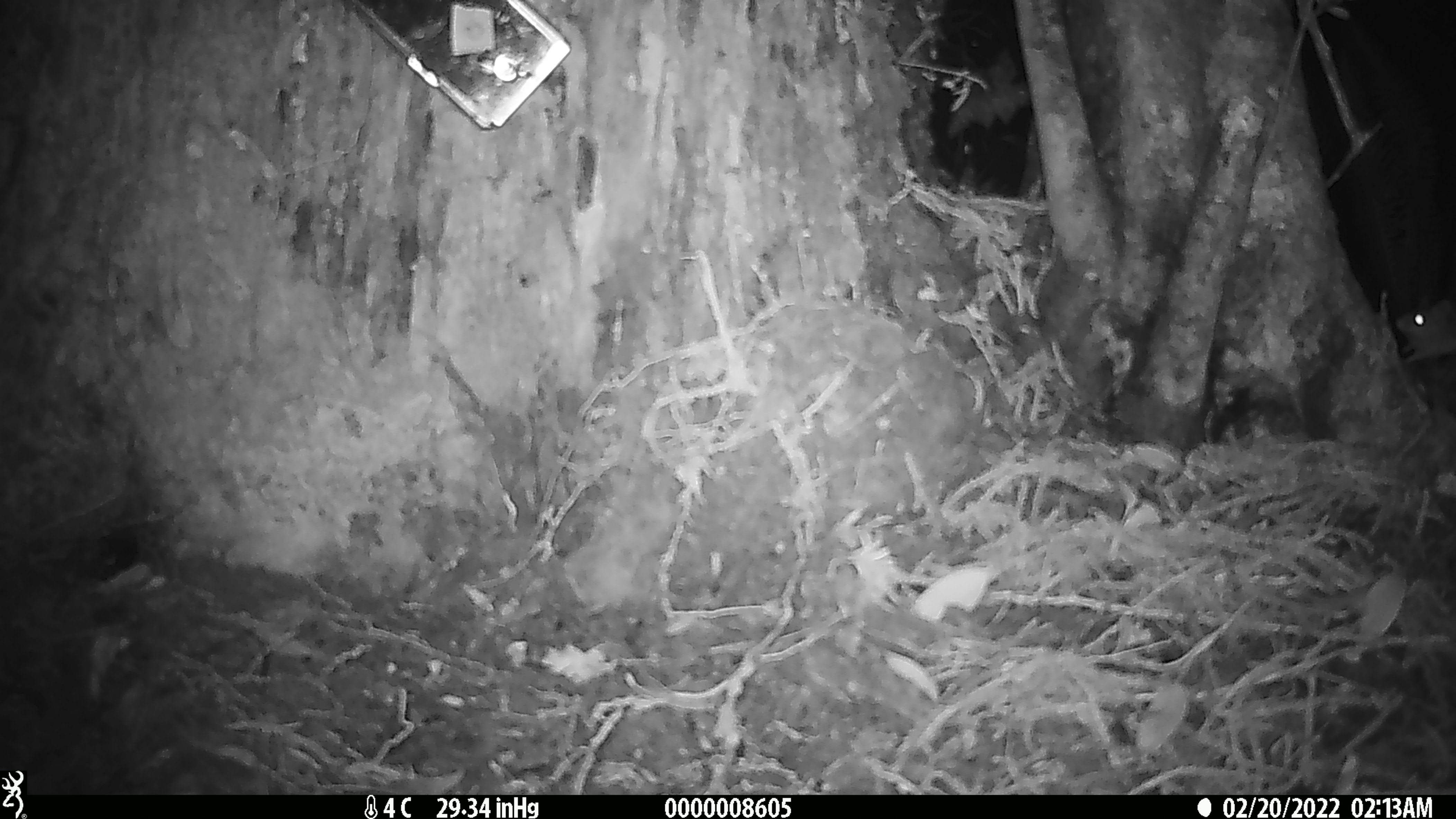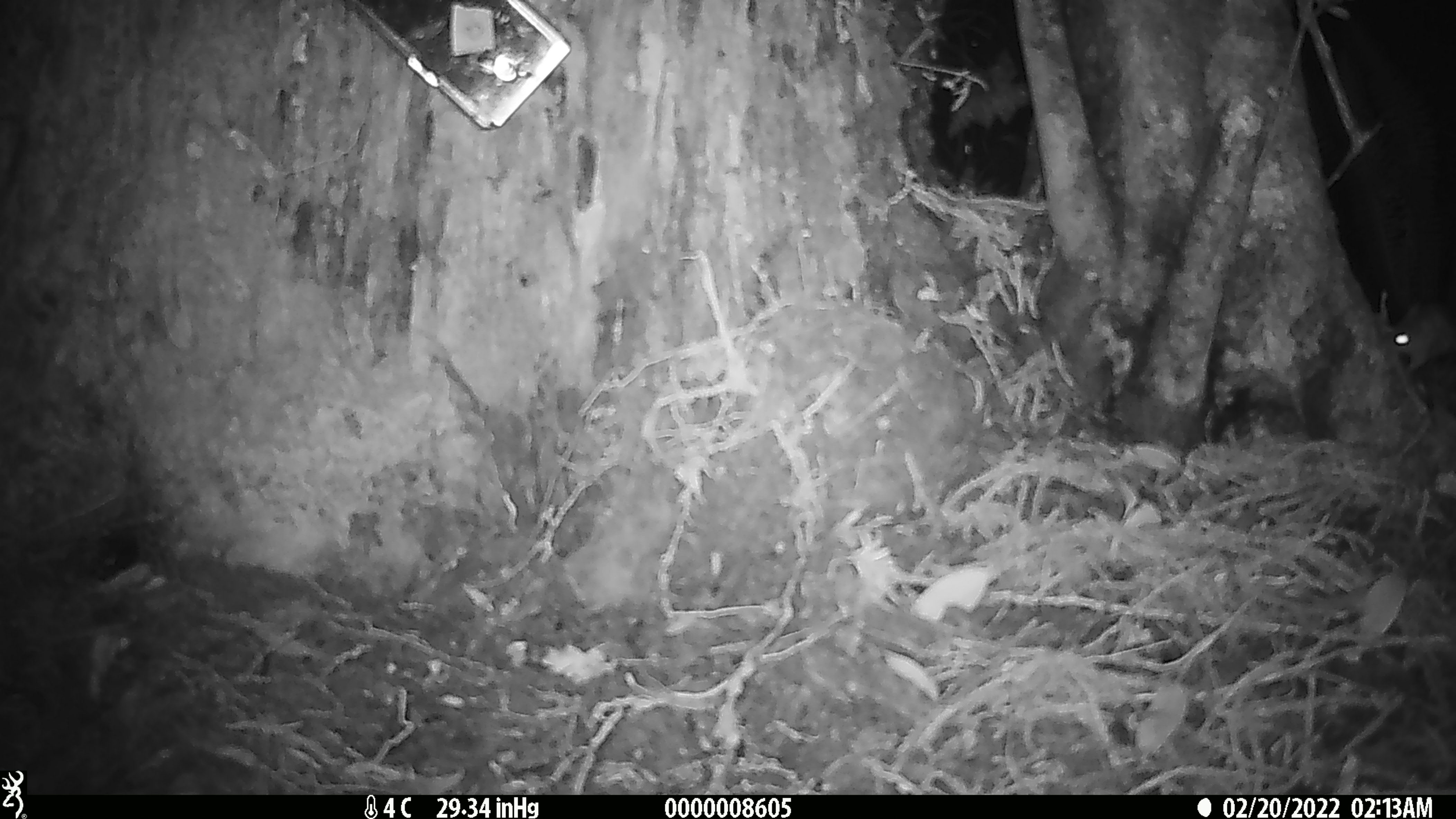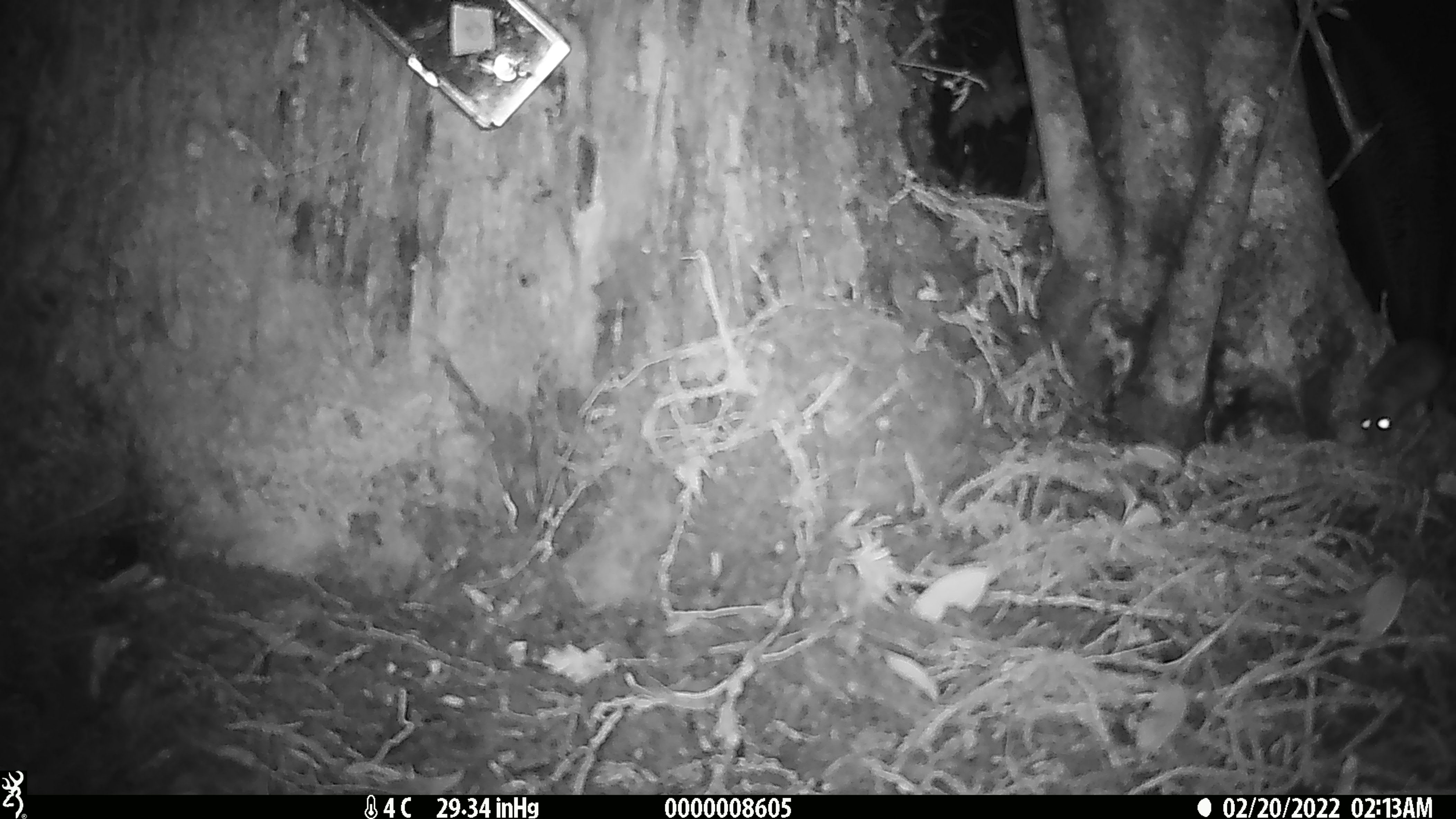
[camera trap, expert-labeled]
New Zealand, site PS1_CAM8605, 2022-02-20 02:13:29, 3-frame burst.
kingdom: Animalia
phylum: Chordata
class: Mammalia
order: Rodentia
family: Muridae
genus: Mus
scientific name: Mus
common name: mouse